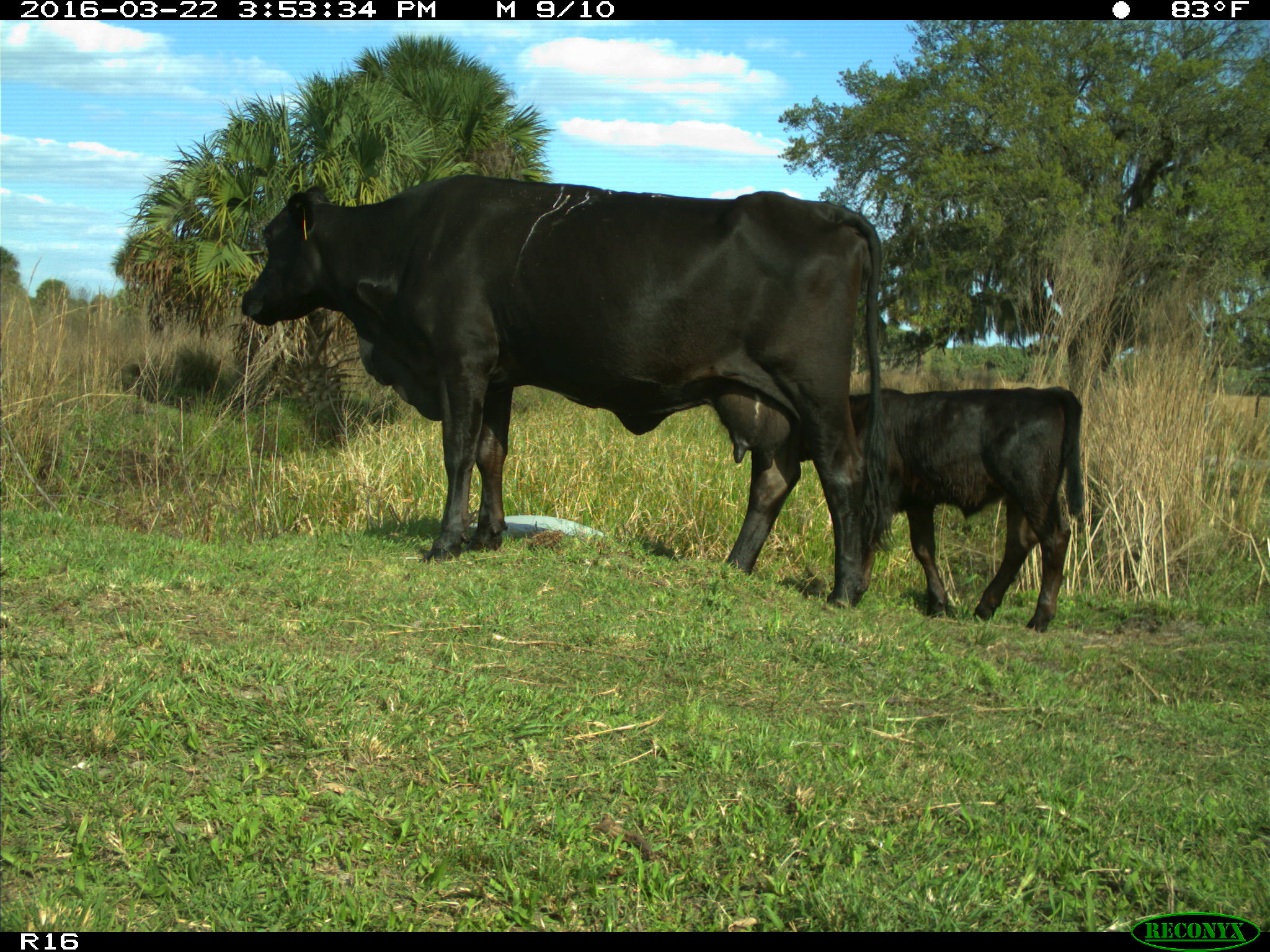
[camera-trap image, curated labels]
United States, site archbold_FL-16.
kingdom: Animalia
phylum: Chordata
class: Mammalia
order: Artiodactyla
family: Bovidae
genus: Bos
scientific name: Bos taurus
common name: domestic cow